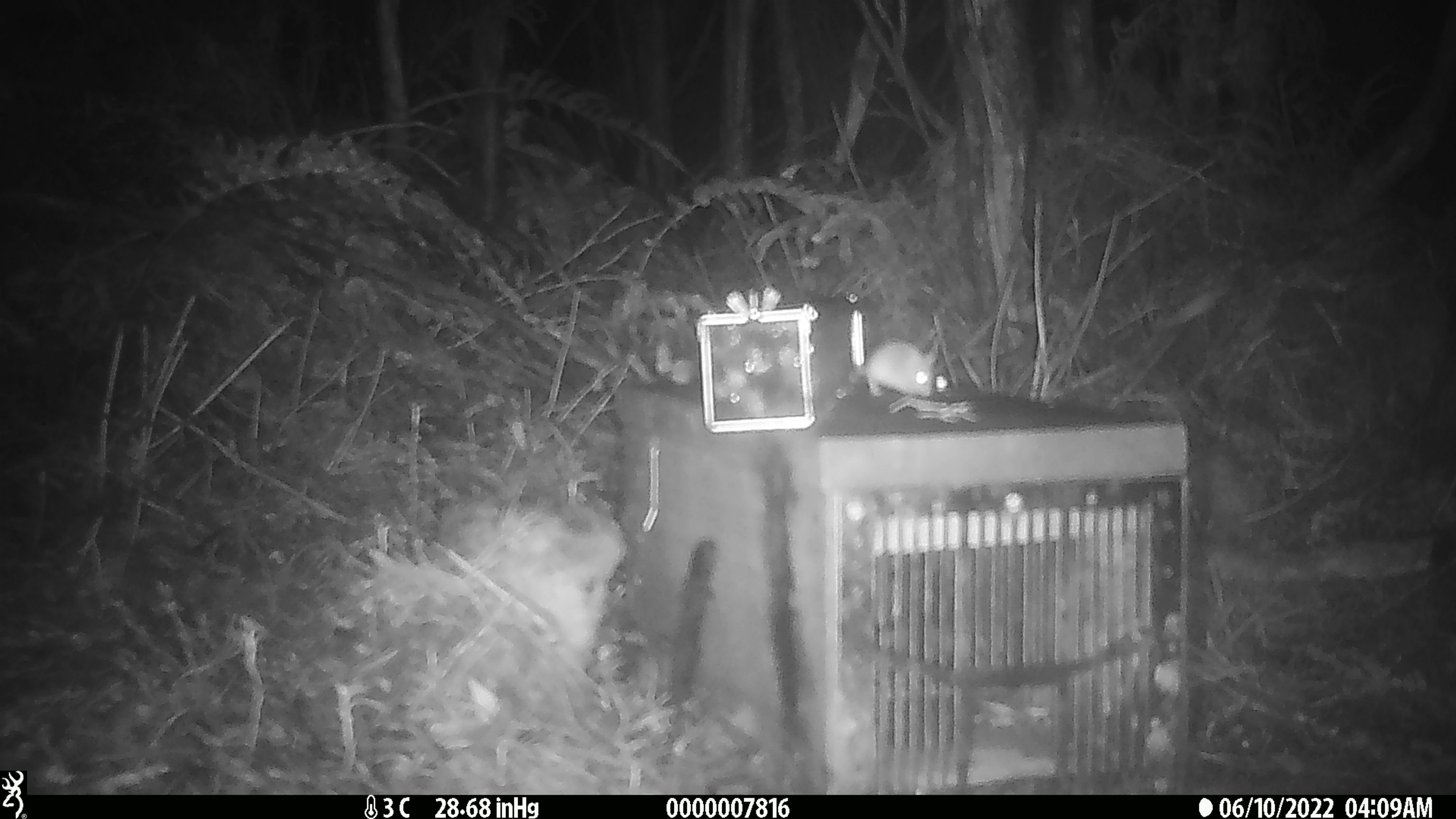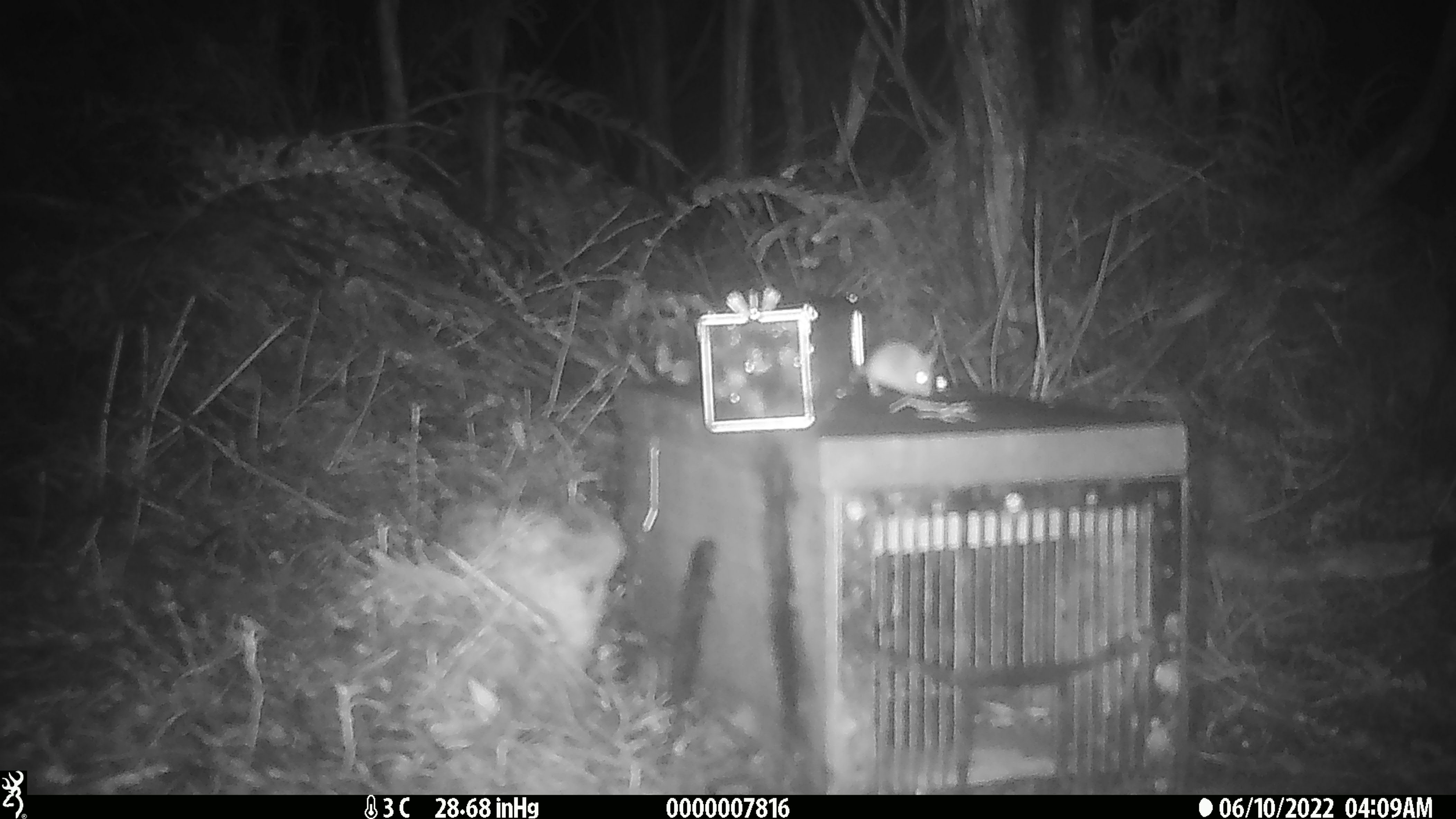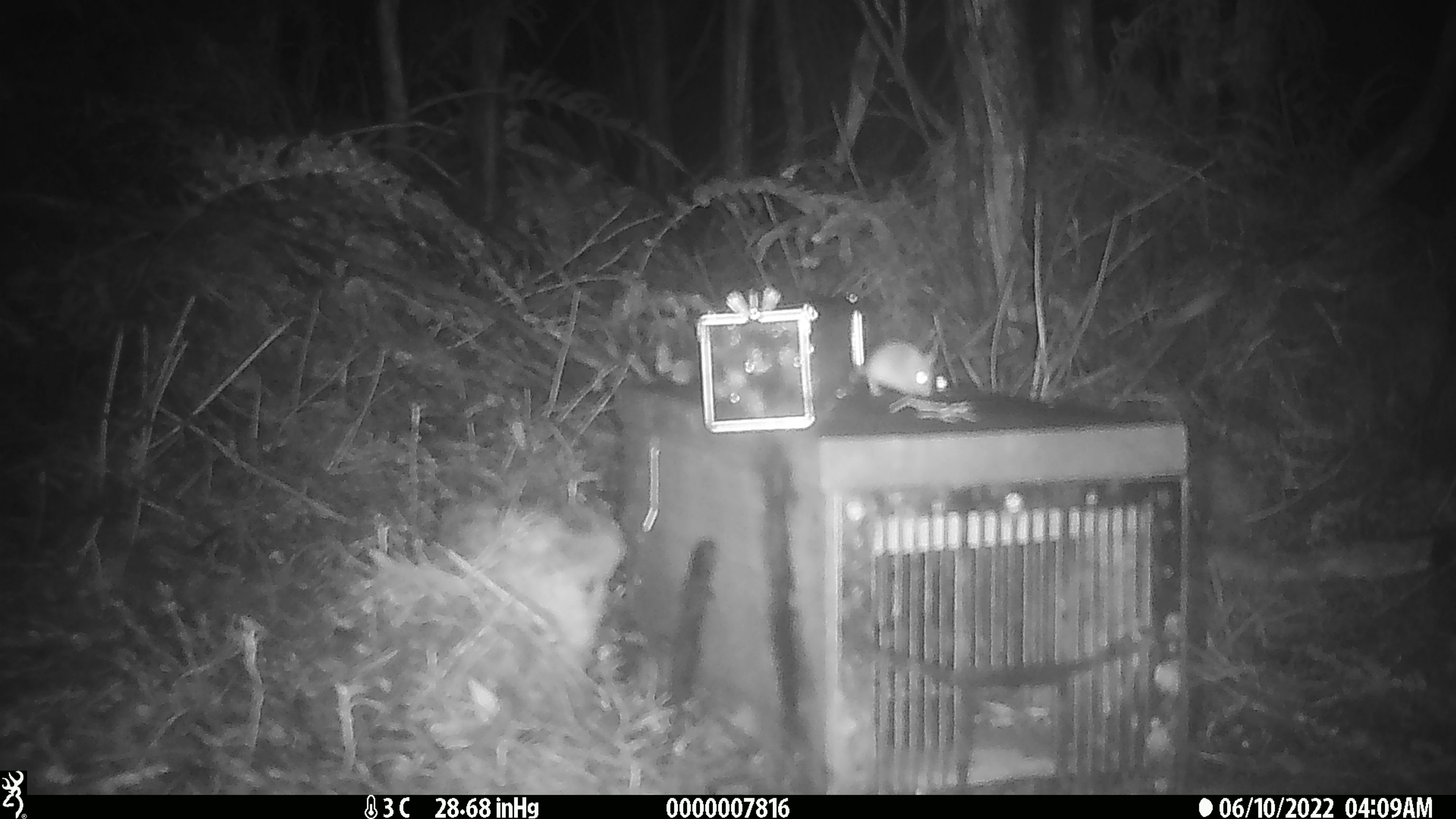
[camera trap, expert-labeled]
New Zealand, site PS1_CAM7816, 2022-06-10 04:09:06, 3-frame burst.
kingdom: Animalia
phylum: Chordata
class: Mammalia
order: Rodentia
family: Muridae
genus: Mus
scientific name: Mus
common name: mouse